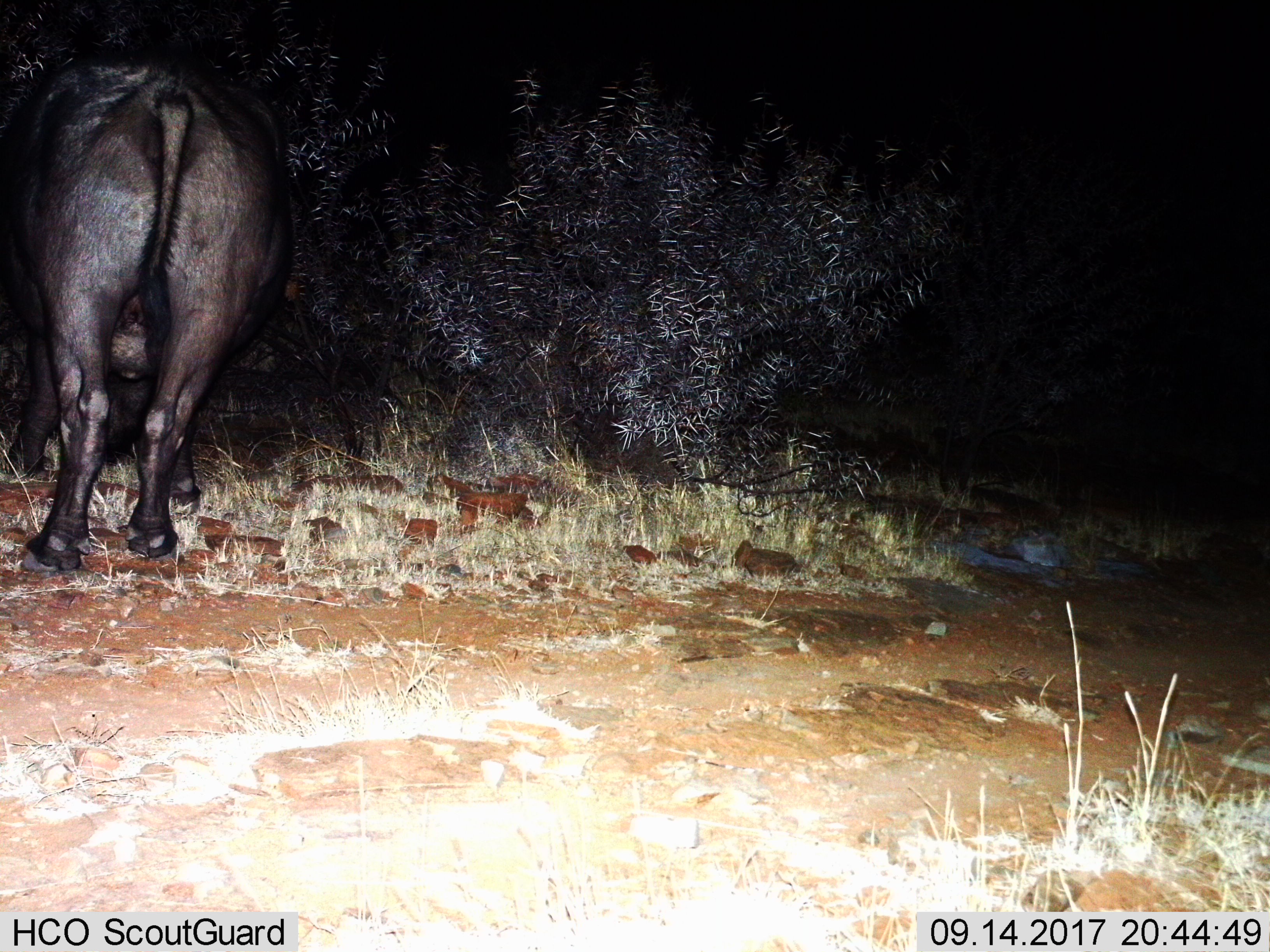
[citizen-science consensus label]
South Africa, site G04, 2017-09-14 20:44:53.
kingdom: Animalia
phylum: Chordata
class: Mammalia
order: Artiodactyla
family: Bovidae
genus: Syncerus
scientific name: Syncerus caffer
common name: cape buffalo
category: buffalo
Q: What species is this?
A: Buffalo (cape buffalo) (Syncerus caffer).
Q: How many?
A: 1.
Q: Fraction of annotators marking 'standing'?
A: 57%.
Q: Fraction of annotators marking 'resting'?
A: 0%.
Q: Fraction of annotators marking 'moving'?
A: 14%.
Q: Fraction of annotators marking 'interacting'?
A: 0%.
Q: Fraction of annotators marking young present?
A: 0%.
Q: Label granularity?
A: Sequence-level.